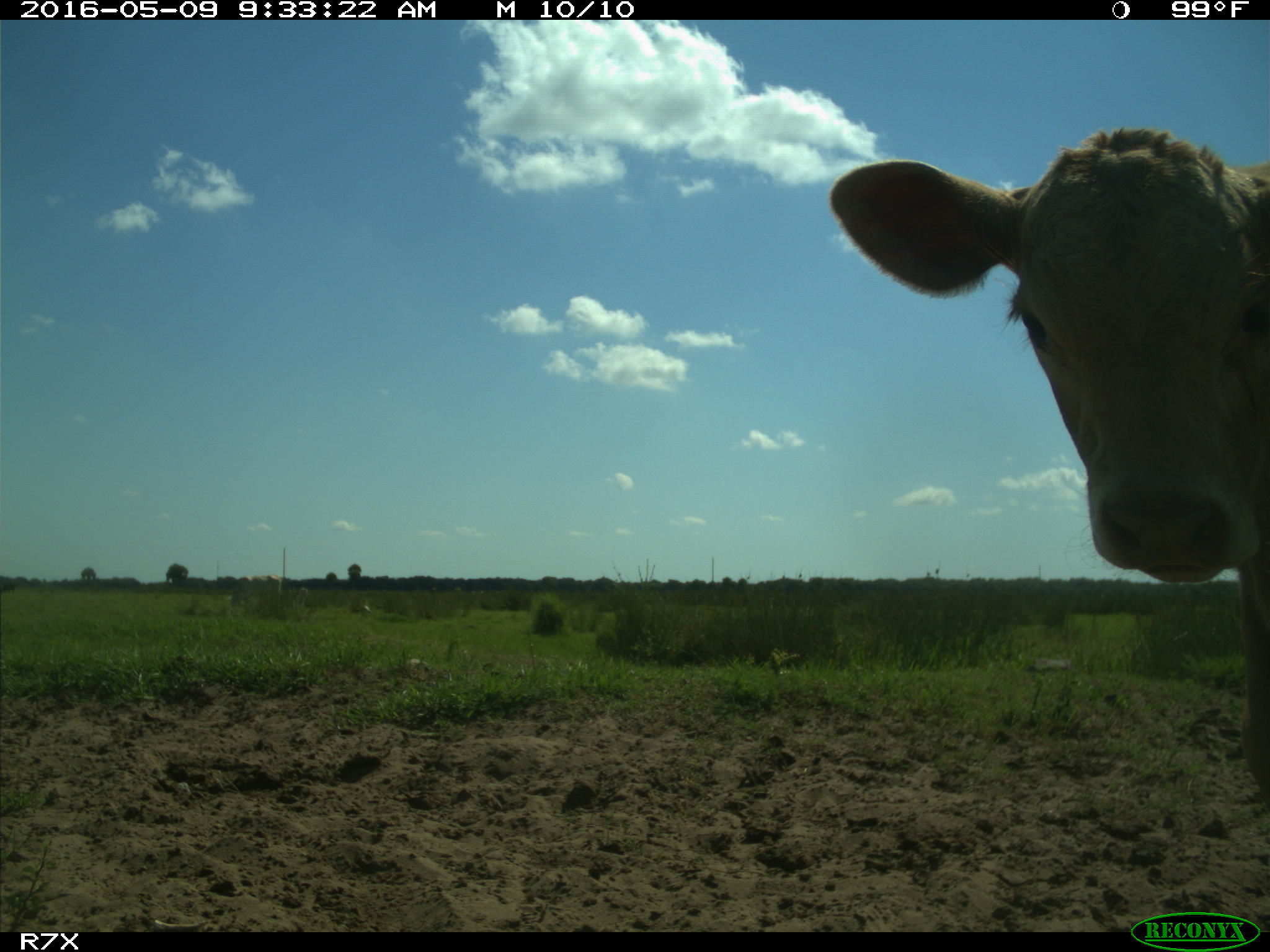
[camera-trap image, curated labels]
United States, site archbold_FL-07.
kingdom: Animalia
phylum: Chordata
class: Mammalia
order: Artiodactyla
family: Bovidae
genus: Bos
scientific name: Bos taurus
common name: domestic cow